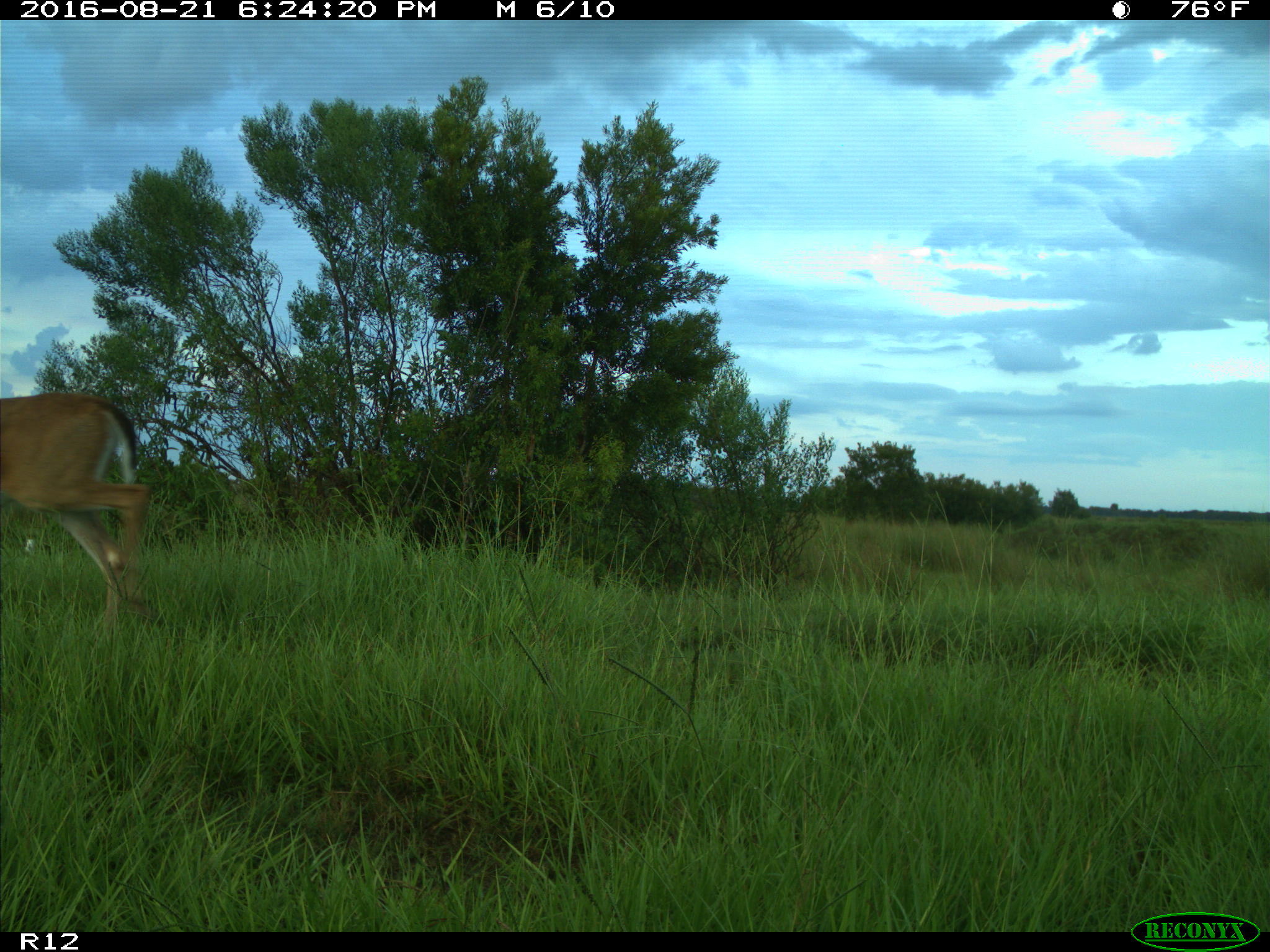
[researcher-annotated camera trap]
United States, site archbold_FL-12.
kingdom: Animalia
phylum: Chordata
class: Mammalia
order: Artiodactyla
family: Cervidae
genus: Odocoileus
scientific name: Odocoileus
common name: deer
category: unidentified deer